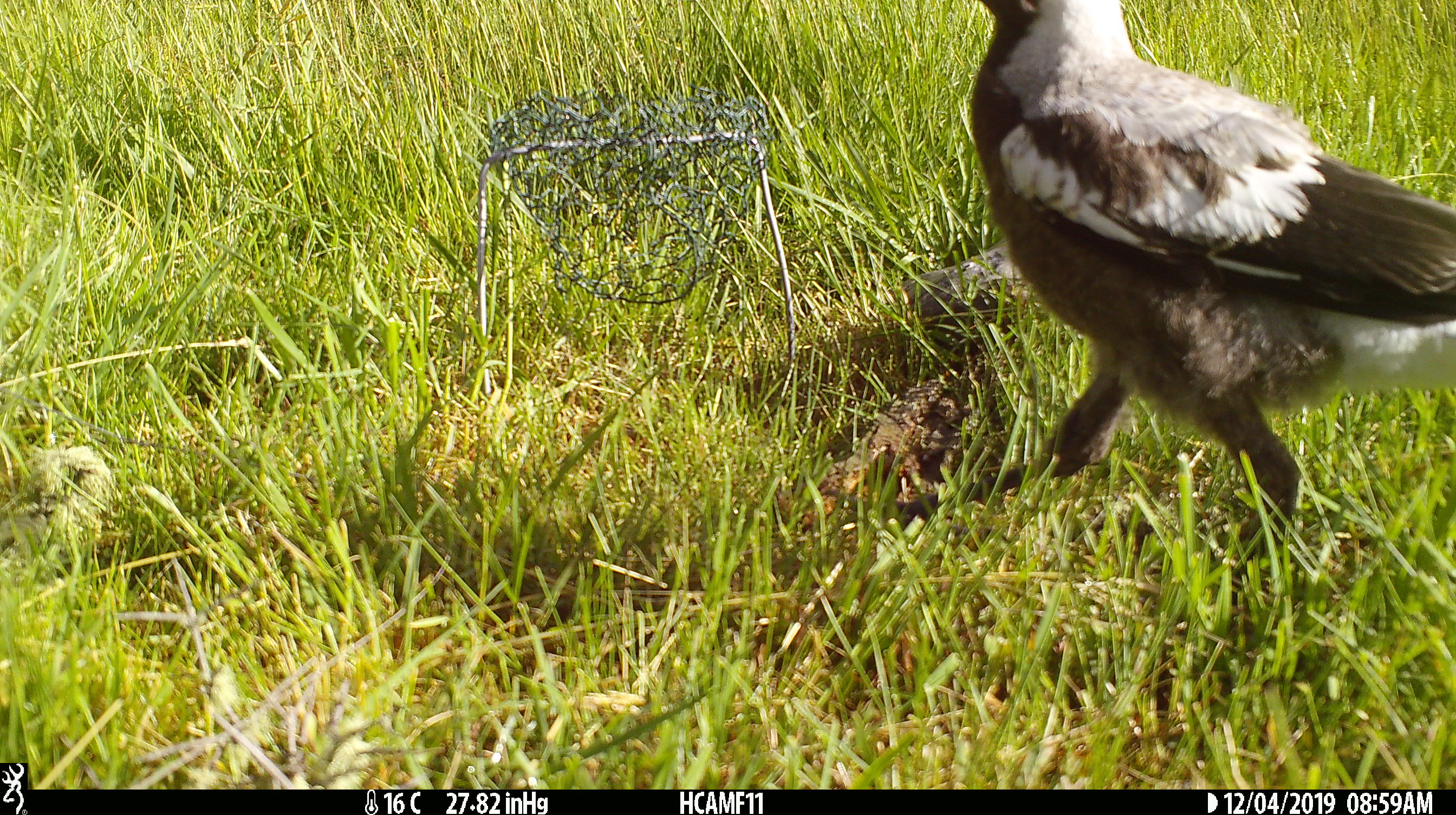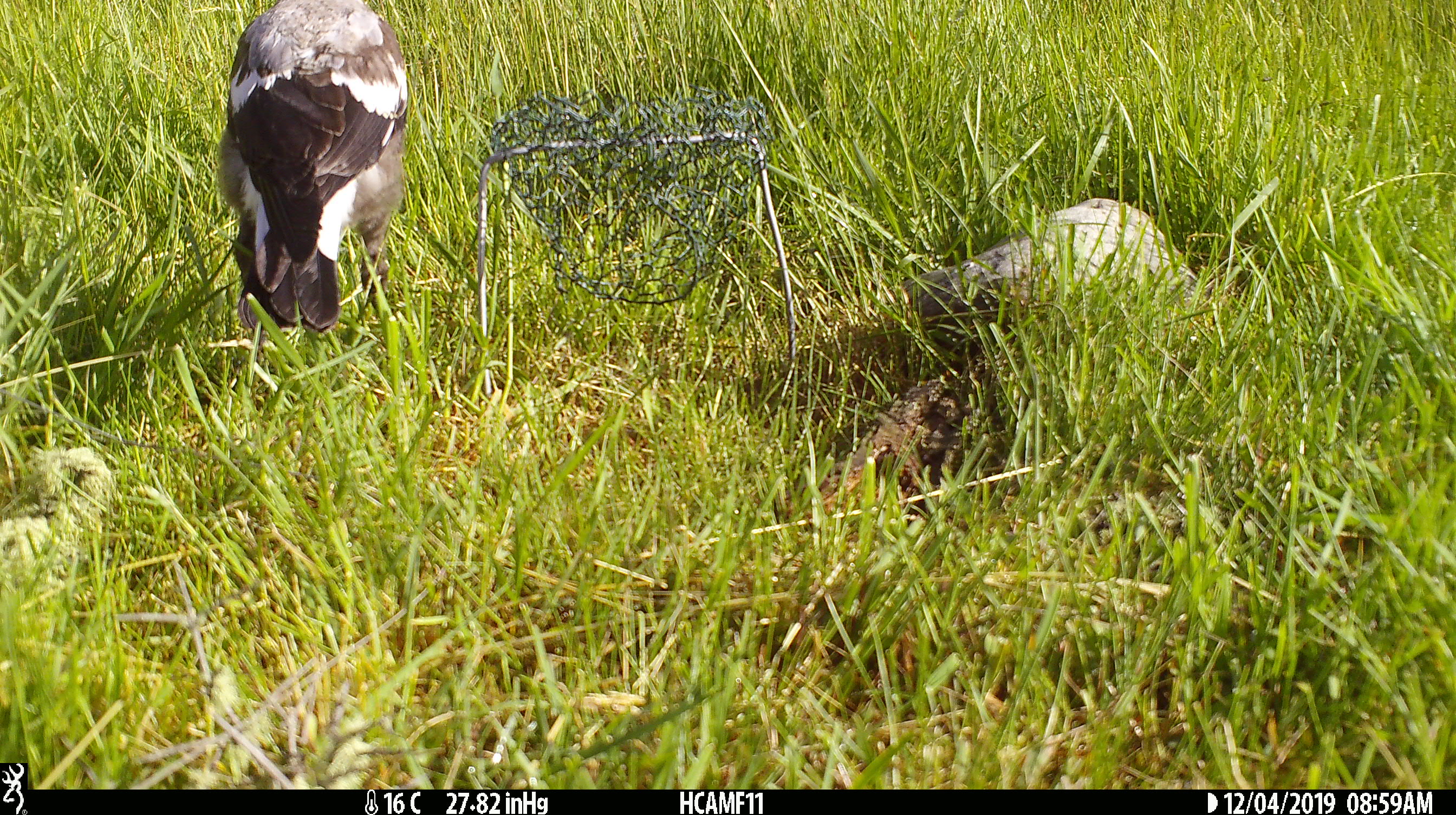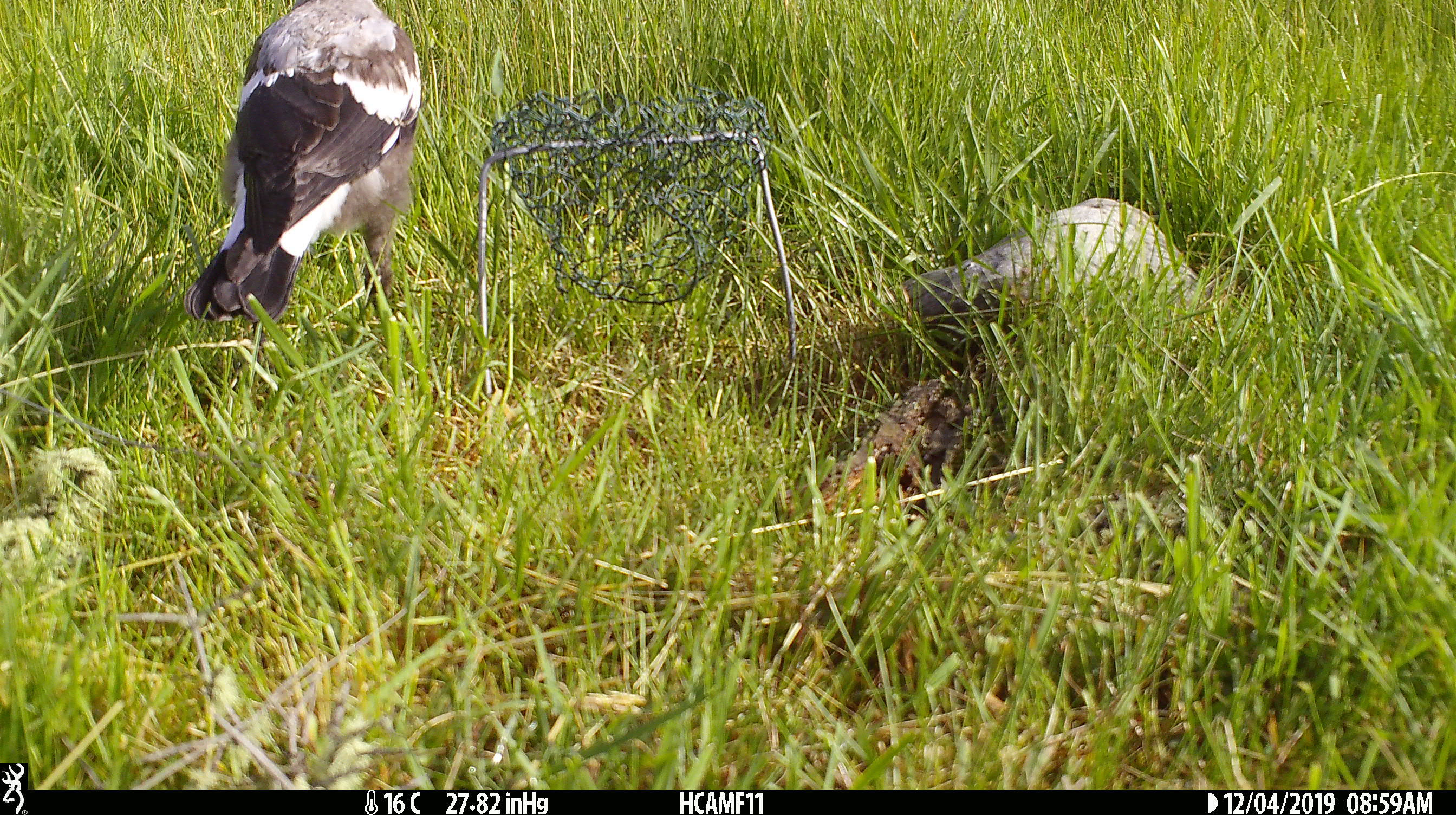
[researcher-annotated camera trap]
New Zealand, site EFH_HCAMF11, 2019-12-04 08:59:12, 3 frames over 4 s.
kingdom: Animalia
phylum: Chordata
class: Aves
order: Passeriformes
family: Artamidae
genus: Gymnorhina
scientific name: Gymnorhina tibicen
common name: australian magpie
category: magpie